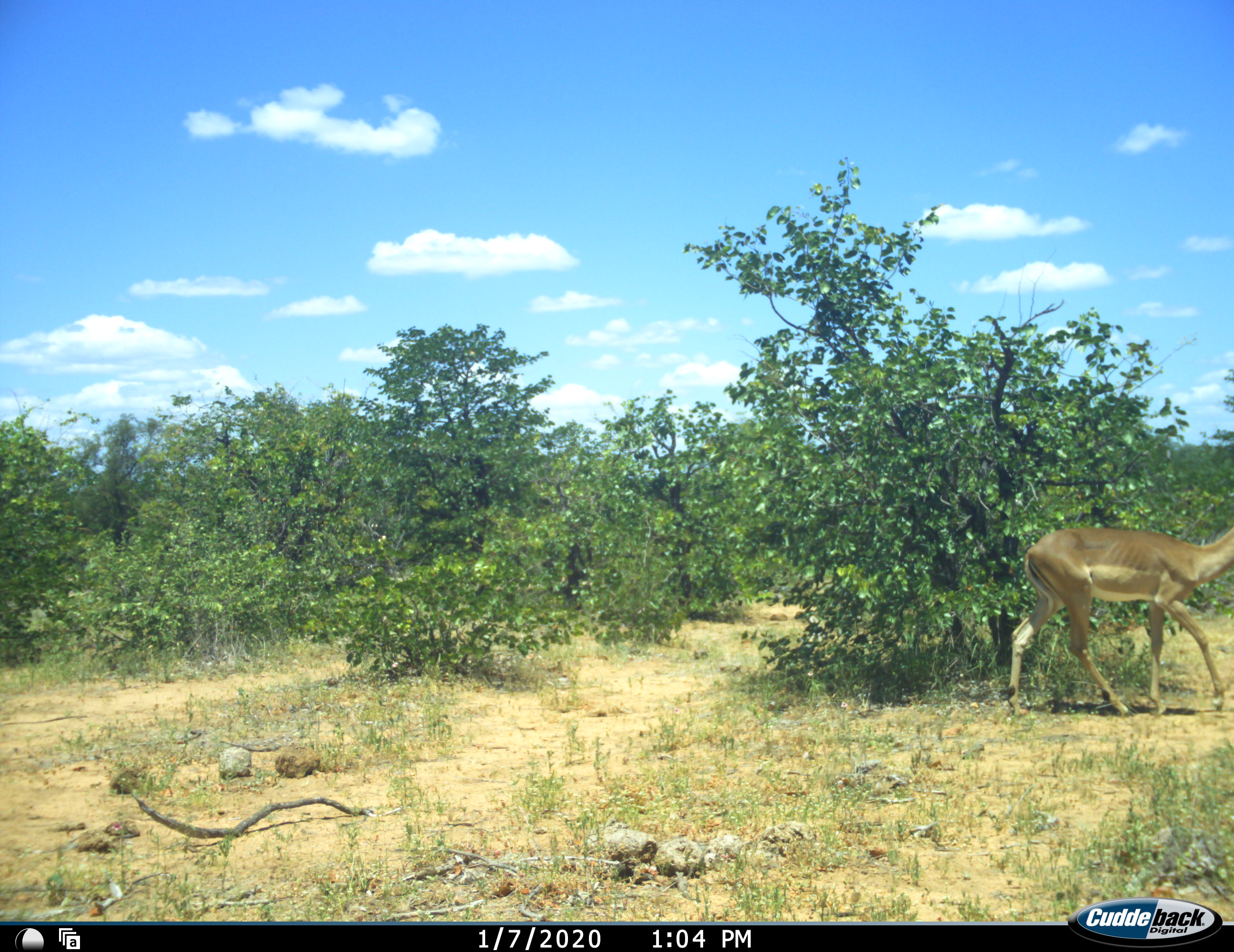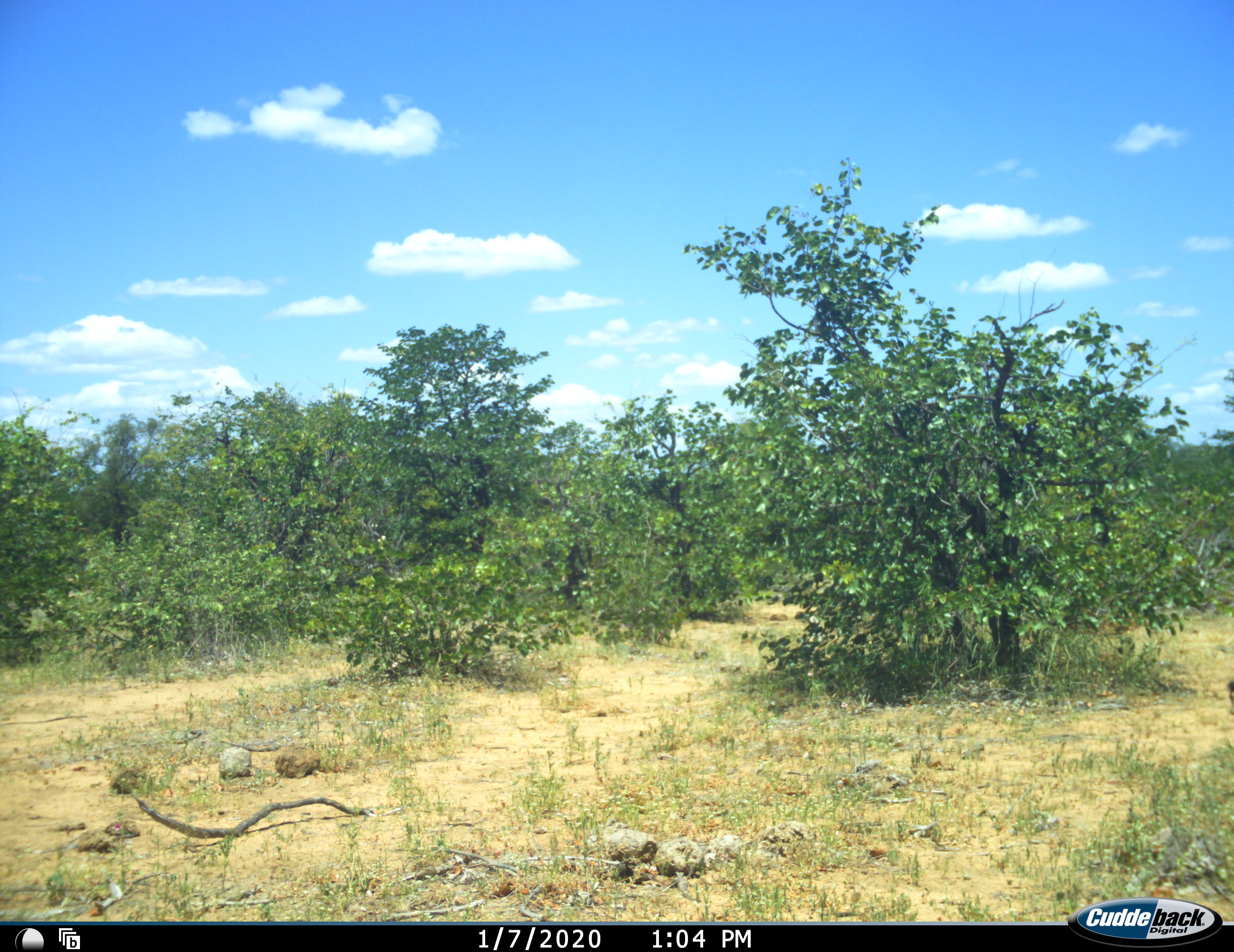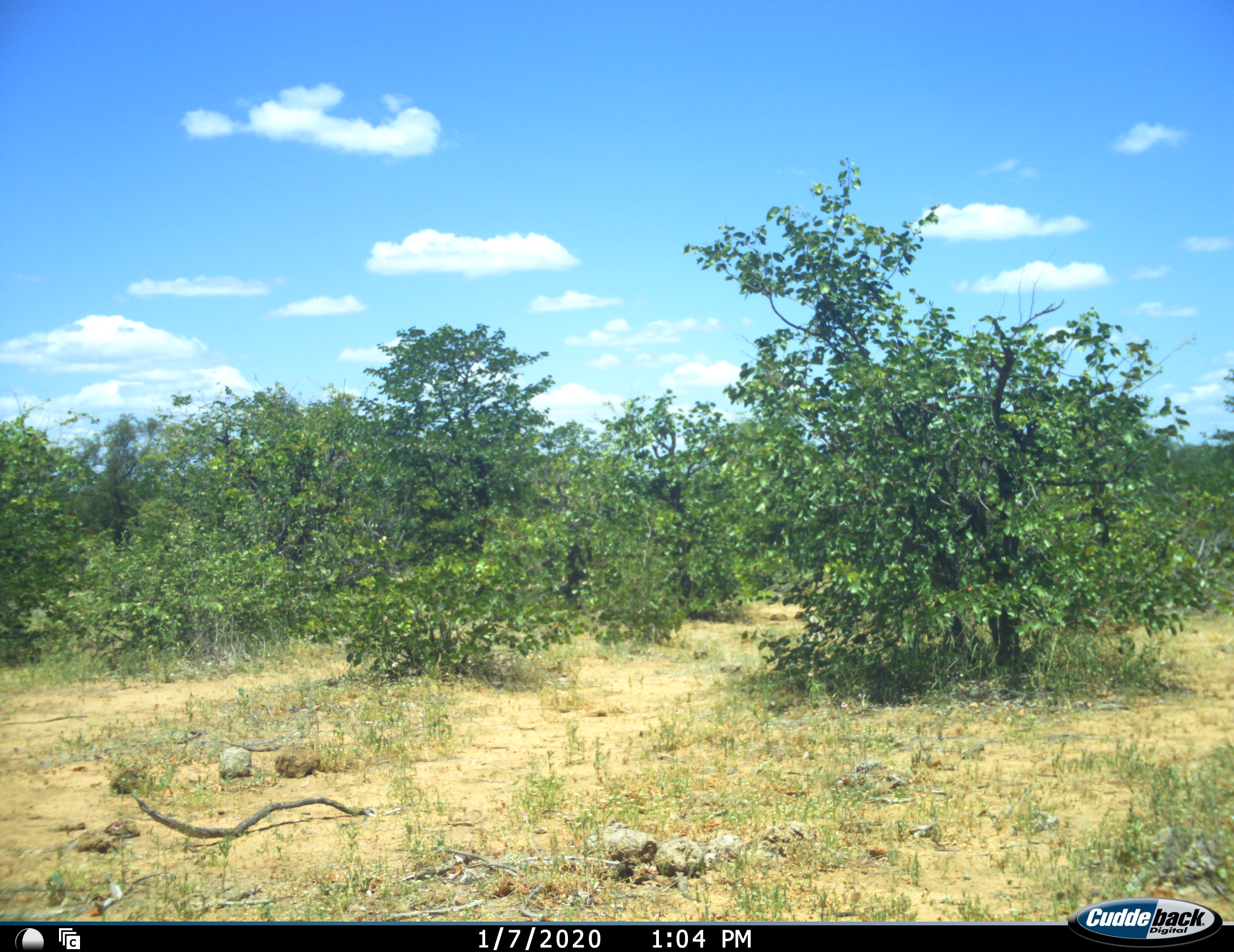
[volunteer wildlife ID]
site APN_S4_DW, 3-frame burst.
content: unidentified animal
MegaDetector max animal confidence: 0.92